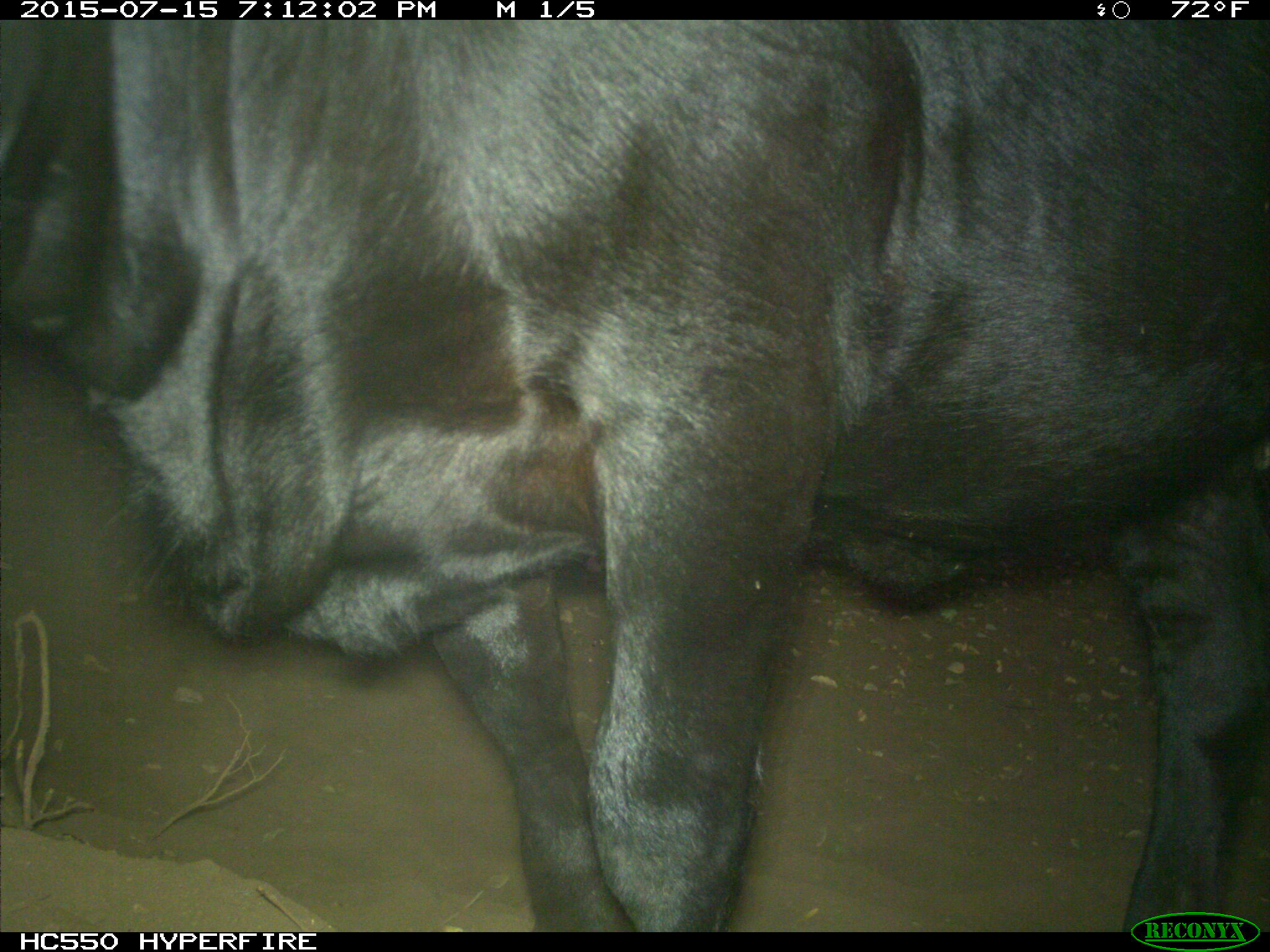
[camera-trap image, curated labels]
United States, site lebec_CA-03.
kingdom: Animalia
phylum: Chordata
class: Mammalia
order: Artiodactyla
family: Bovidae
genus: Bos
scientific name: Bos taurus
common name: domestic cow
Bos taurus (domestic cow).